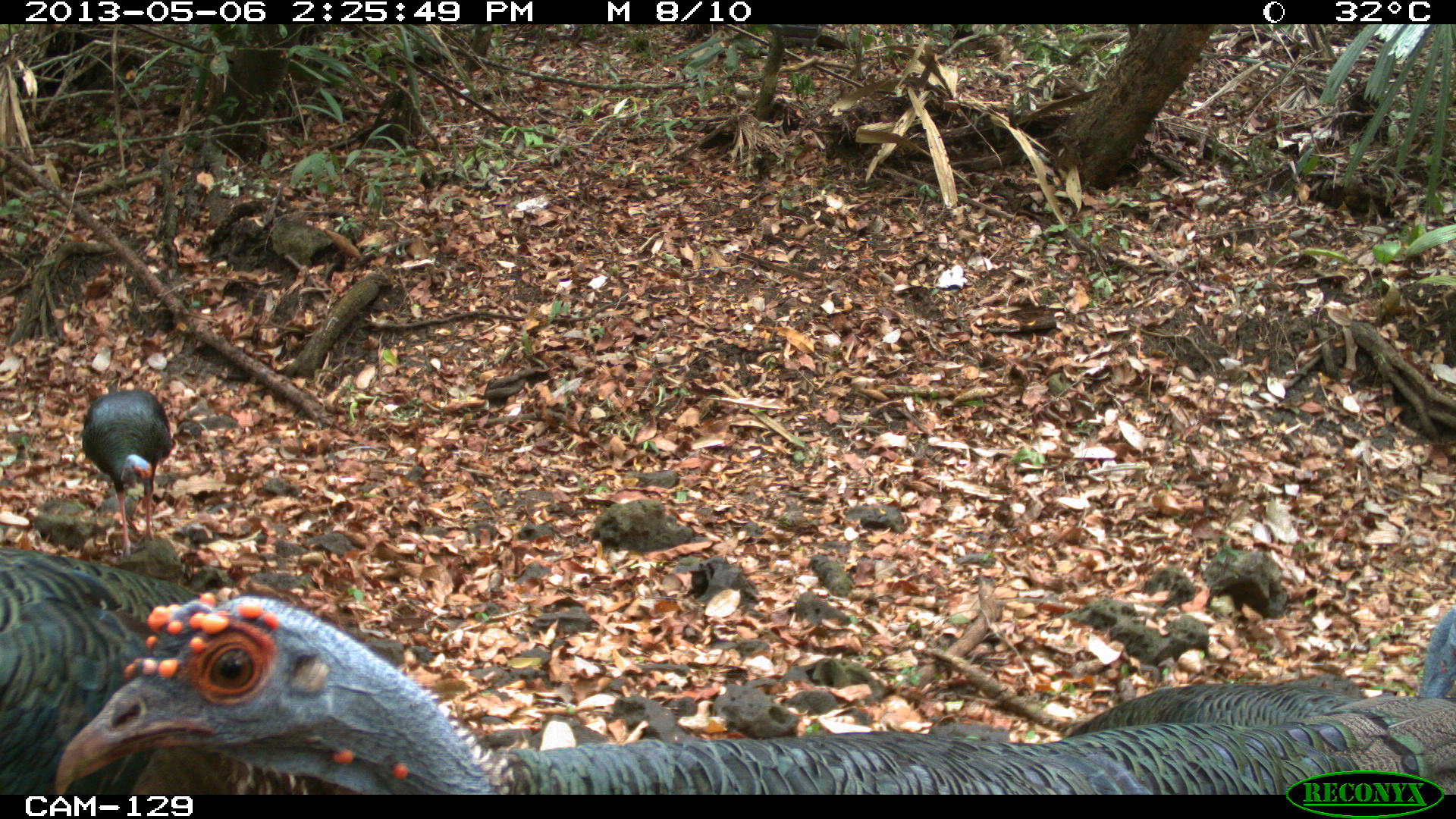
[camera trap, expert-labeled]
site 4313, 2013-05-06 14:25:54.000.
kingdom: Animalia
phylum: Chordata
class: Aves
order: Galliformes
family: Phasianidae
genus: Meleagris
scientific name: Meleagris ocellata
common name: ocellated turkey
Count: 4.